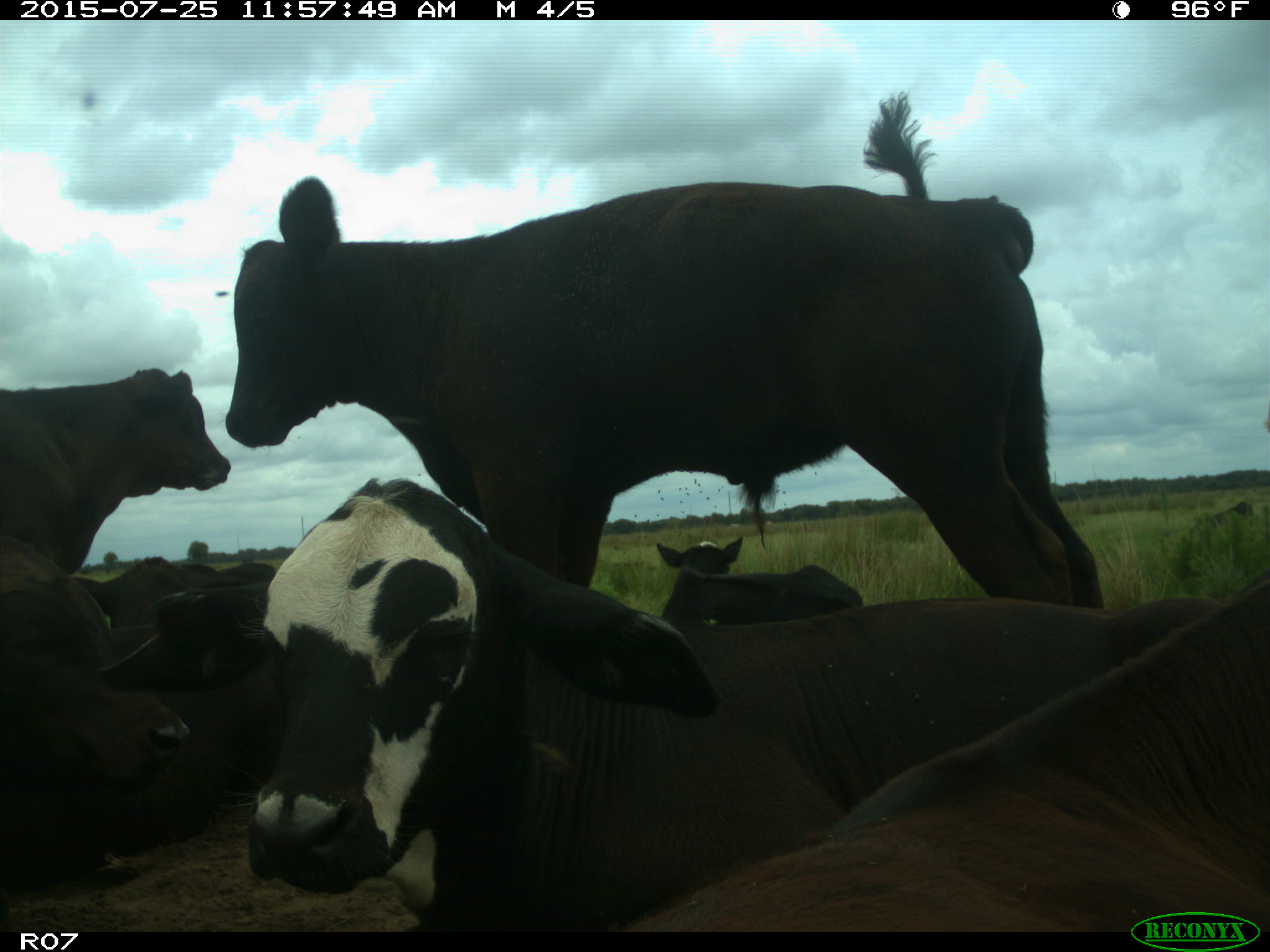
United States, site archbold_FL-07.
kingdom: Animalia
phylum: Chordata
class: Mammalia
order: Artiodactyla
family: Bovidae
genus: Bos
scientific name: Bos taurus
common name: domestic cow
Bos taurus (domestic cow).